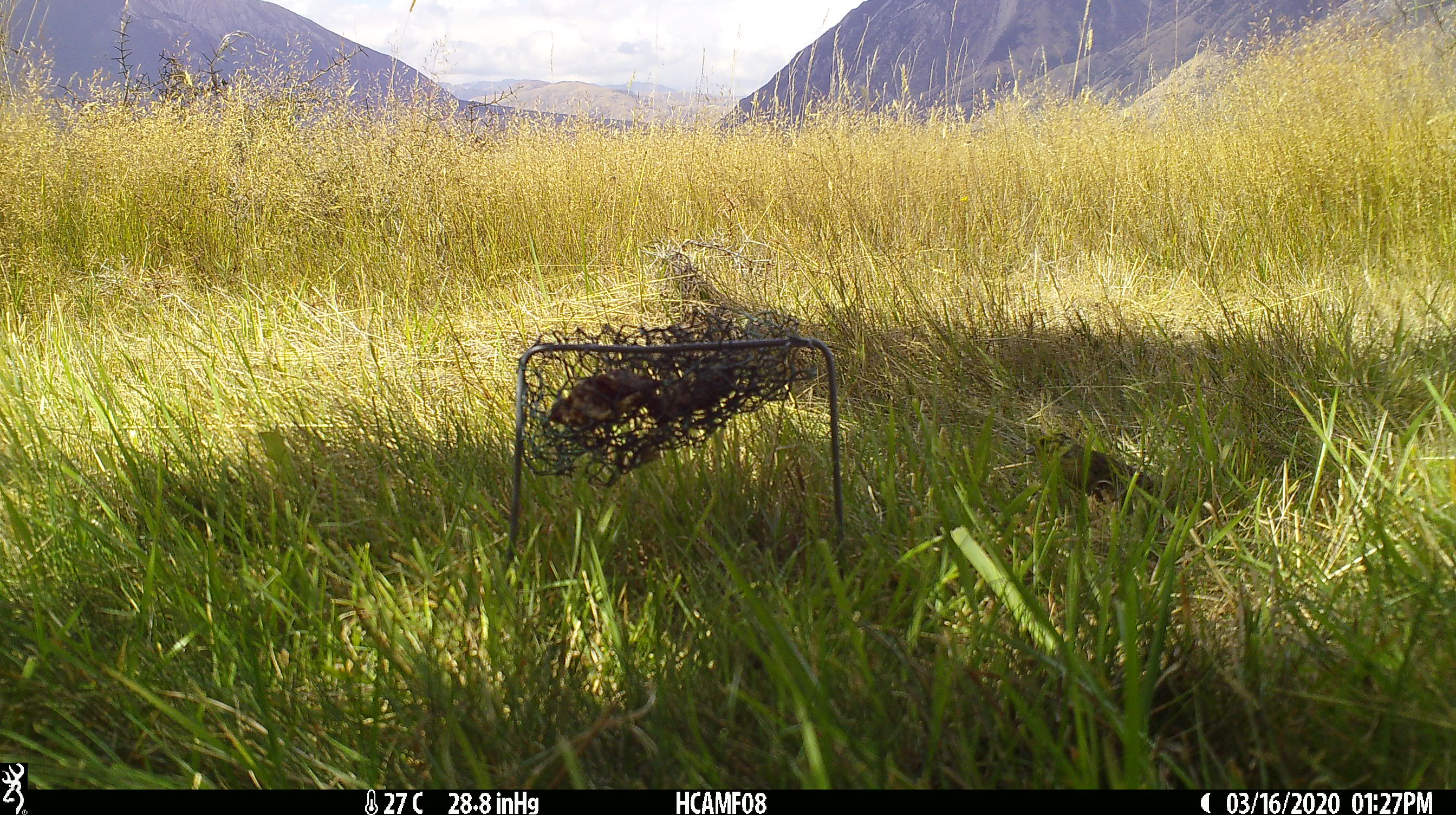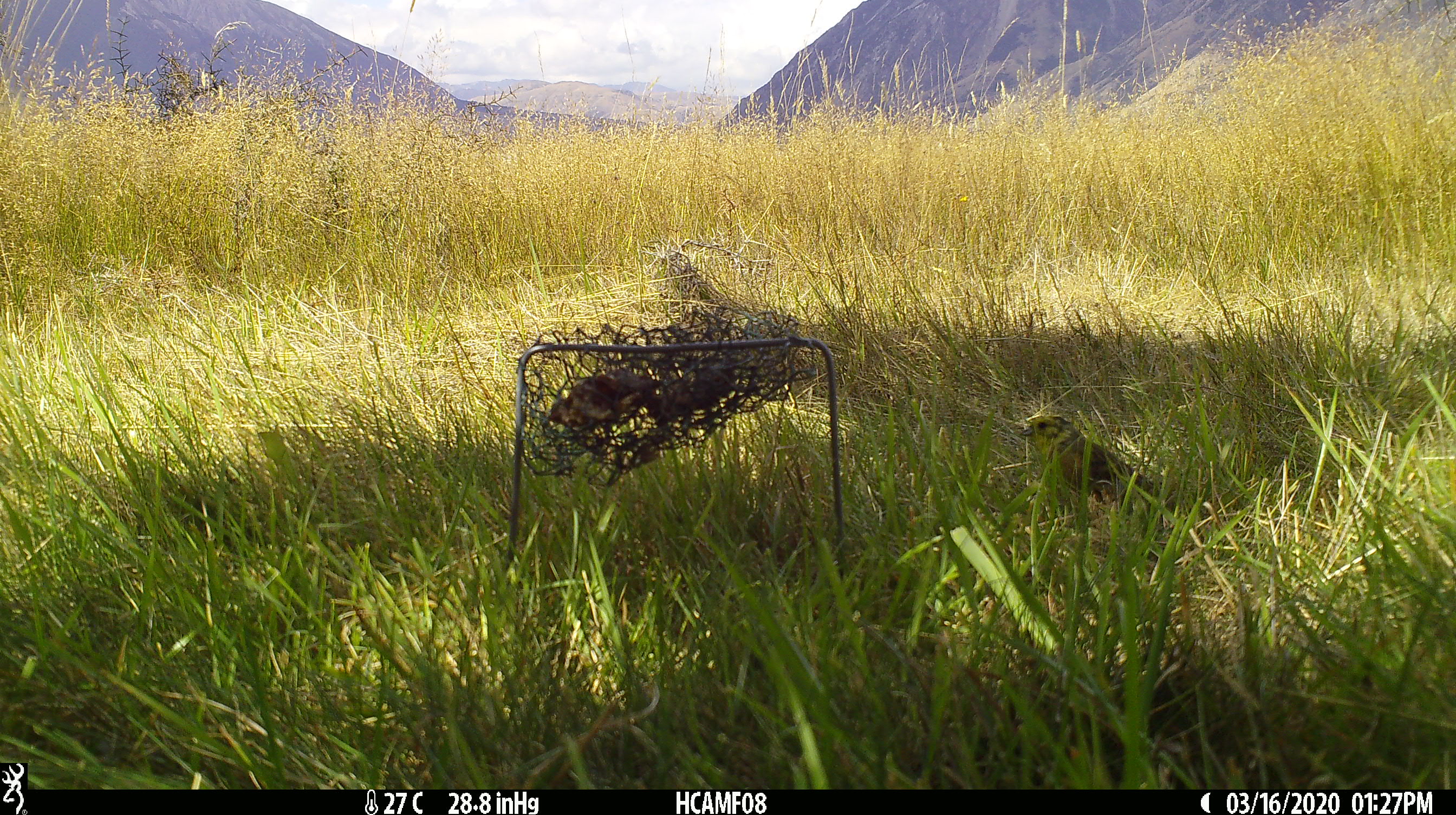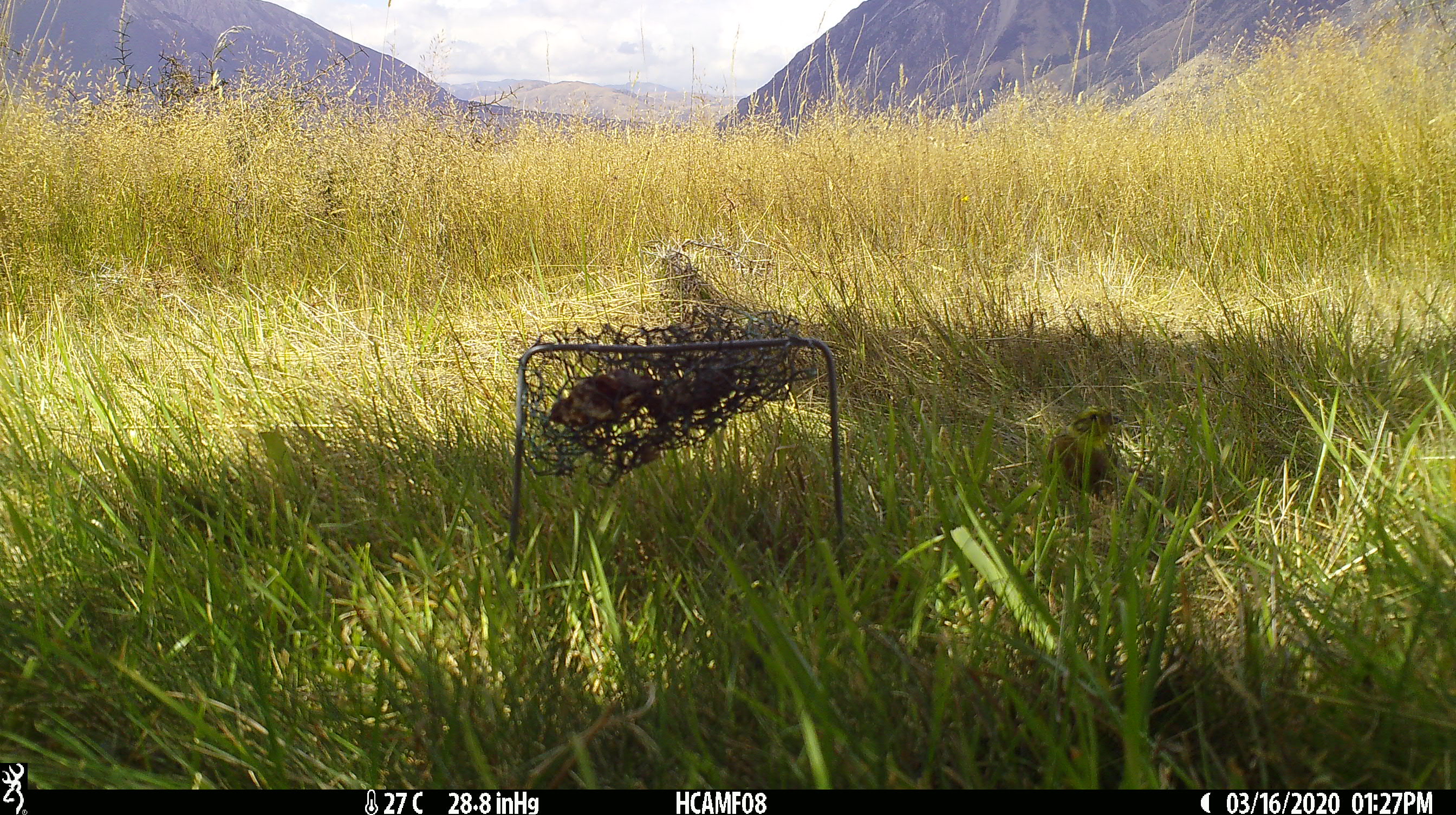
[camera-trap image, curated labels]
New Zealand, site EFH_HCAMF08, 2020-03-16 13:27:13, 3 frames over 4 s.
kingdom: Animalia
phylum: Chordata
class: Aves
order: Passeriformes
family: Emberizidae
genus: Emberiza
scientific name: Emberiza citrinella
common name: yellowhammer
Yellowhammer (Emberiza citrinella).